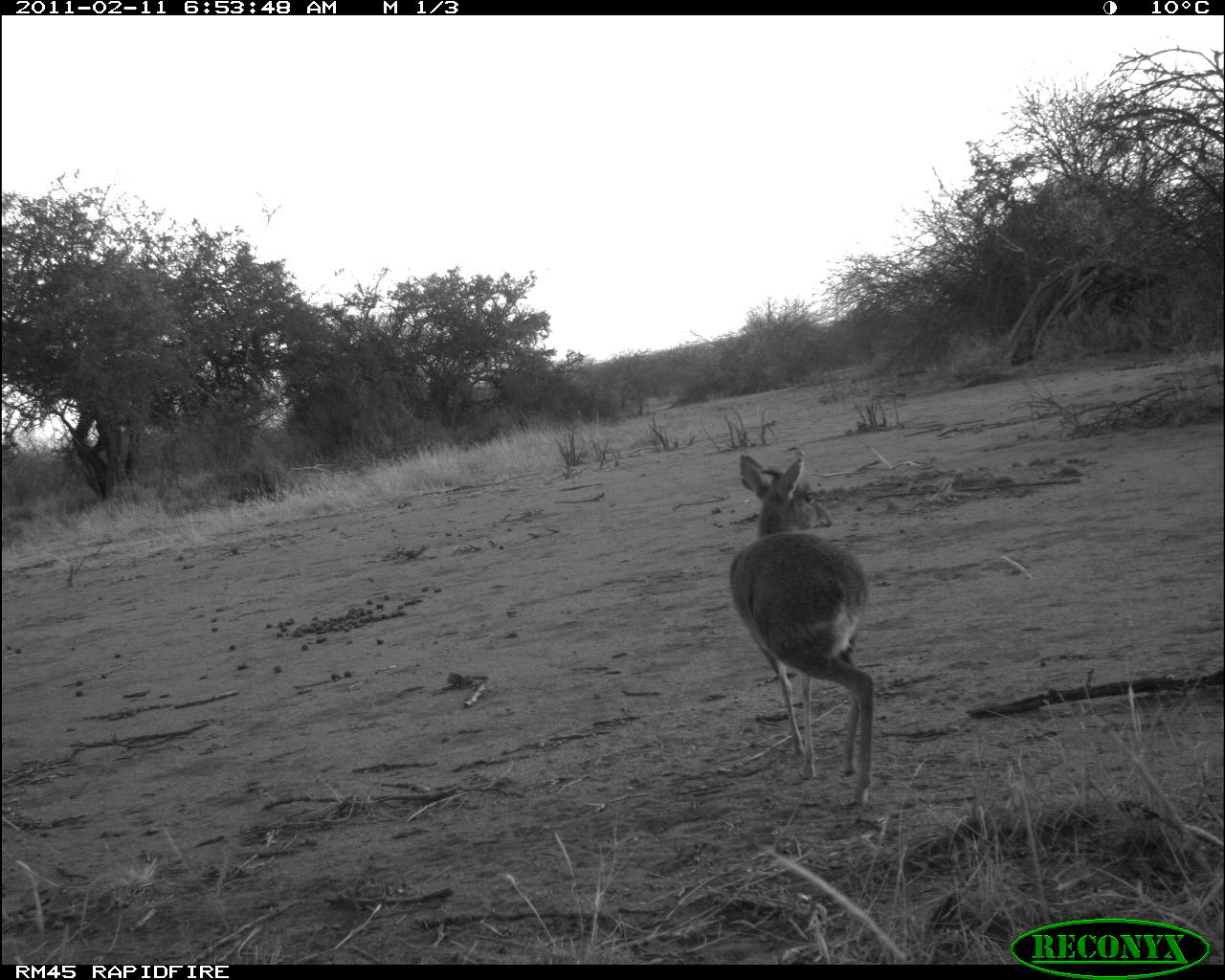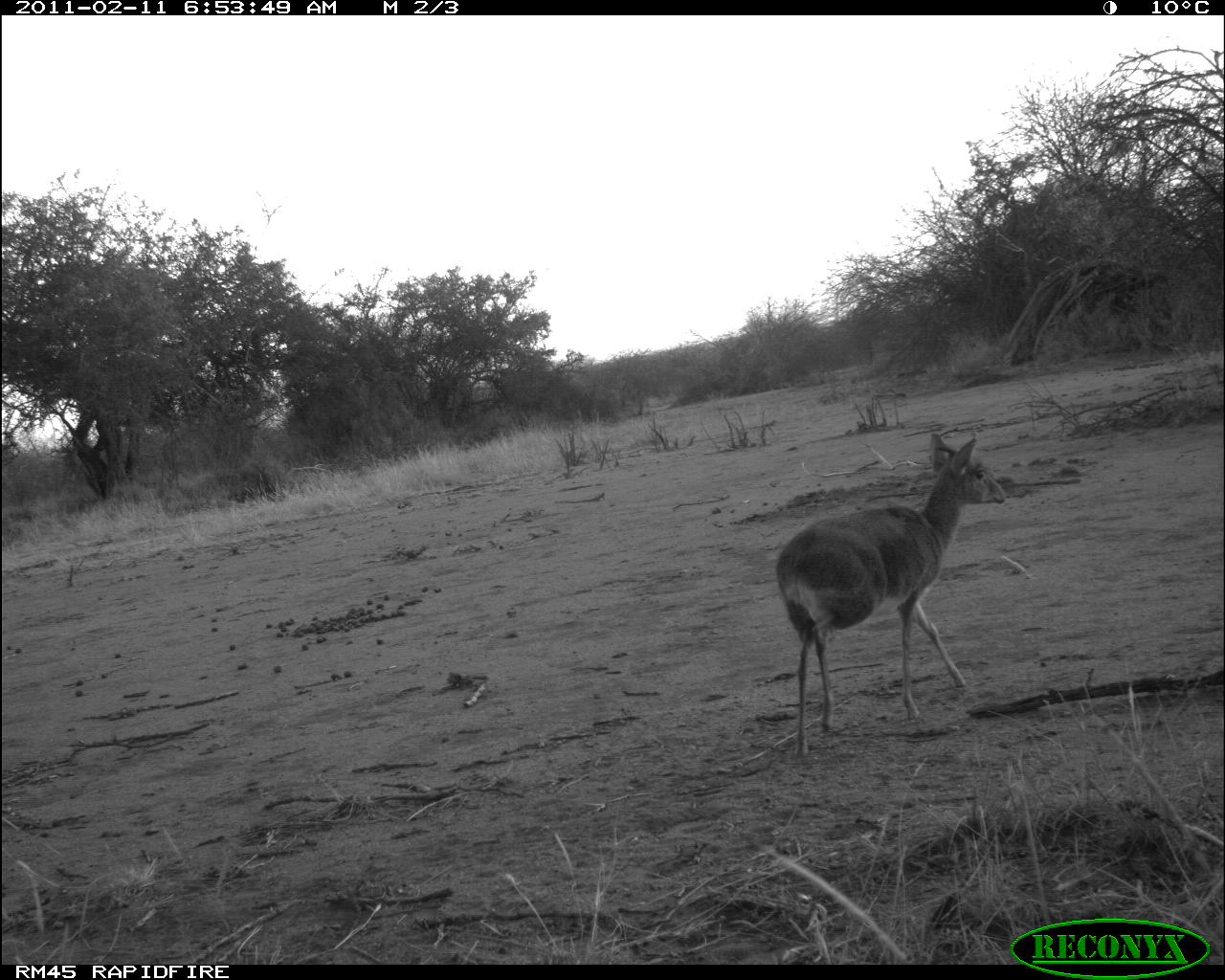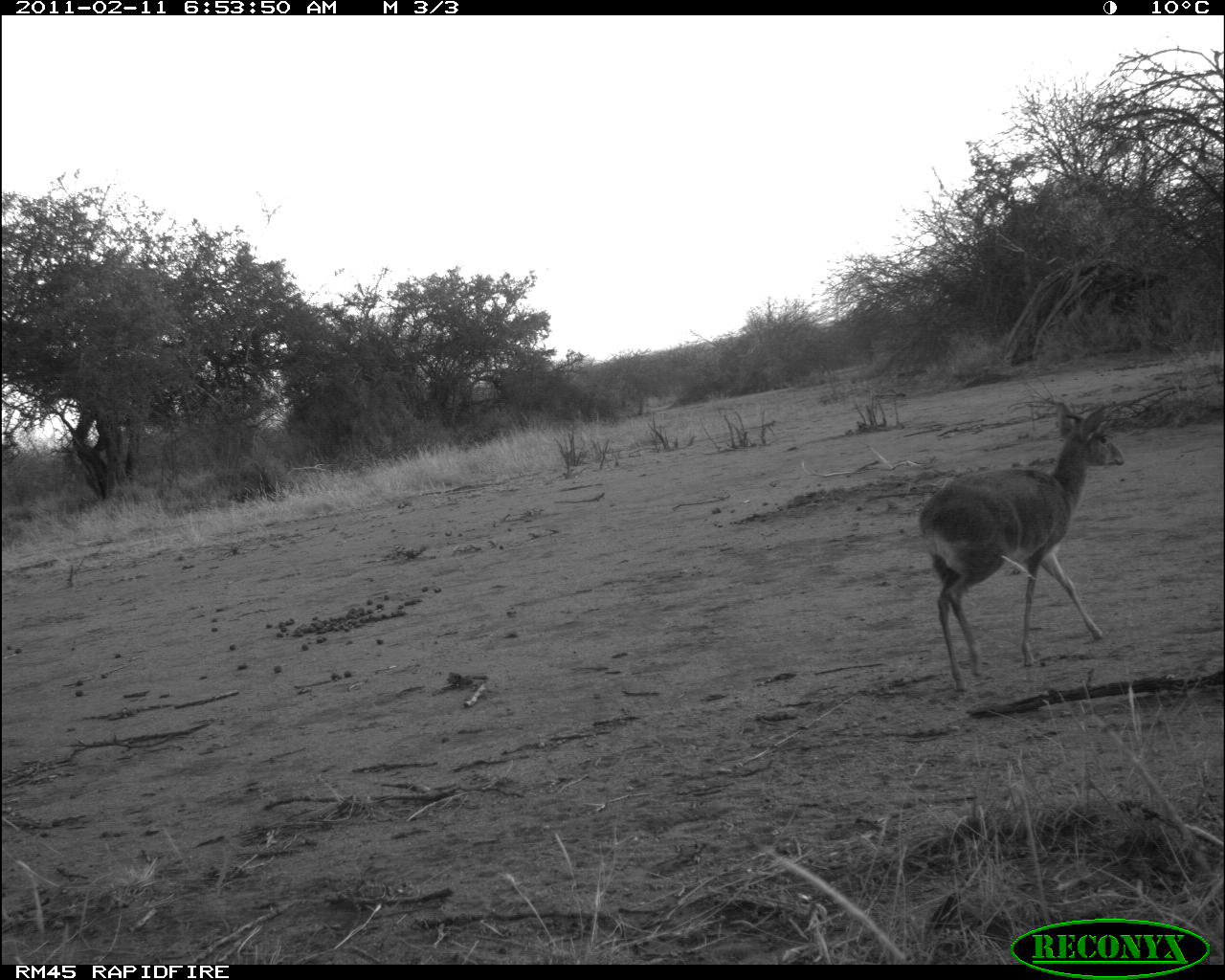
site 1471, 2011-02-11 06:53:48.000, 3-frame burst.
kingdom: Animalia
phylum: Chordata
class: Mammalia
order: Artiodactyla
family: Bovidae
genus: Madoqua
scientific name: Madoqua guentheri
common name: günther's dik-dik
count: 1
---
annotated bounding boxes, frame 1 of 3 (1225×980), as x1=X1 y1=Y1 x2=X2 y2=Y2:
madoqua guentheri: x1=729 y1=451 x2=878 y2=806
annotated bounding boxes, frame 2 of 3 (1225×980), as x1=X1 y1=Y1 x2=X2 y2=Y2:
madoqua guentheri: x1=773 y1=430 x2=1006 y2=757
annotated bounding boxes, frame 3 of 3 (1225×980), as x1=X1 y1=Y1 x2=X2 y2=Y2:
madoqua guentheri: x1=917 y1=395 x2=1125 y2=692